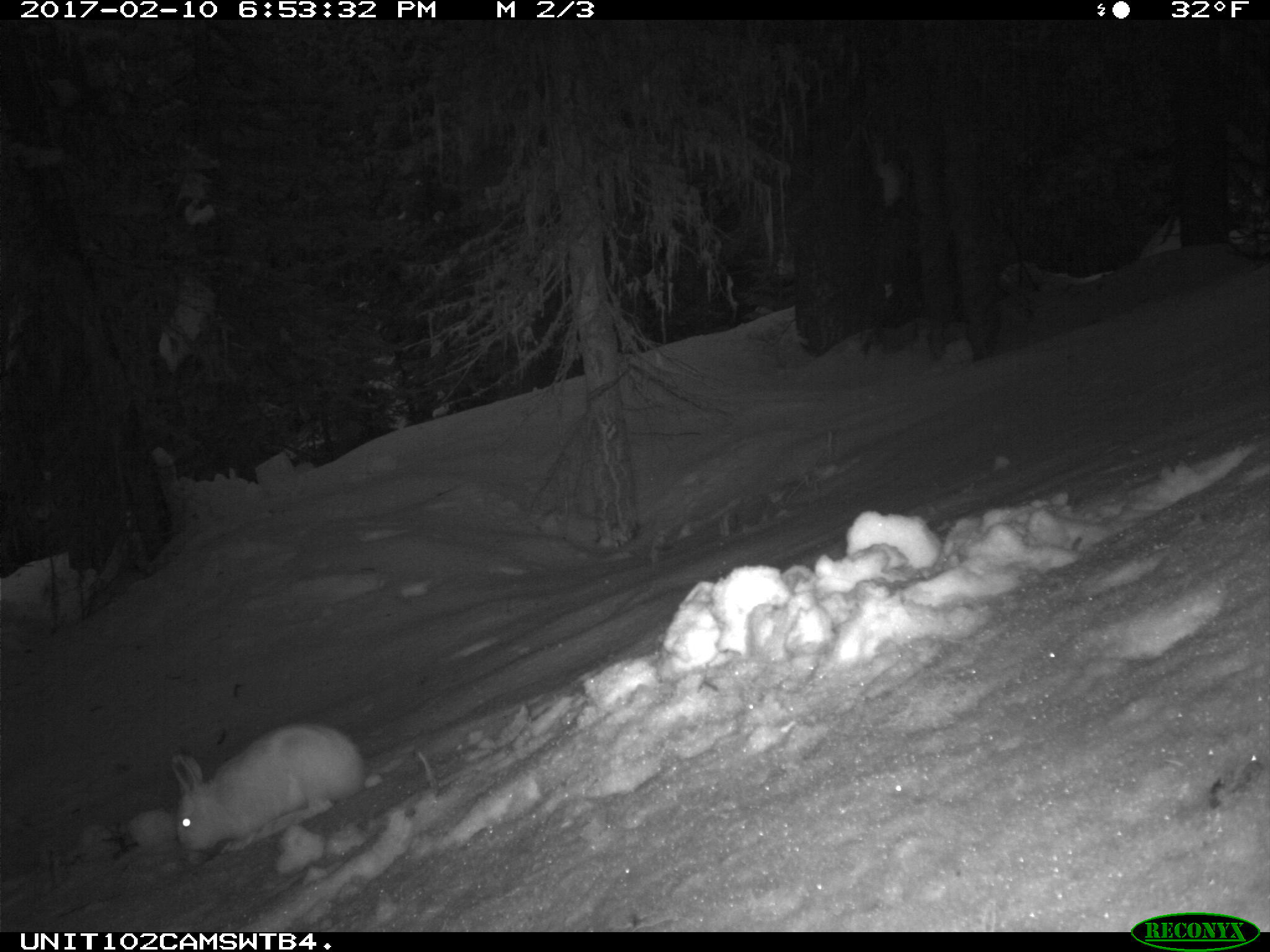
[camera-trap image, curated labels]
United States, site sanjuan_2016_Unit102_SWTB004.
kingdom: Animalia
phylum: Chordata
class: Mammalia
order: Lagomorpha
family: Leporidae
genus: Lepus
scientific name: Lepus americanus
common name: snowshoe hare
Lepus americanus (snowshoe hare).